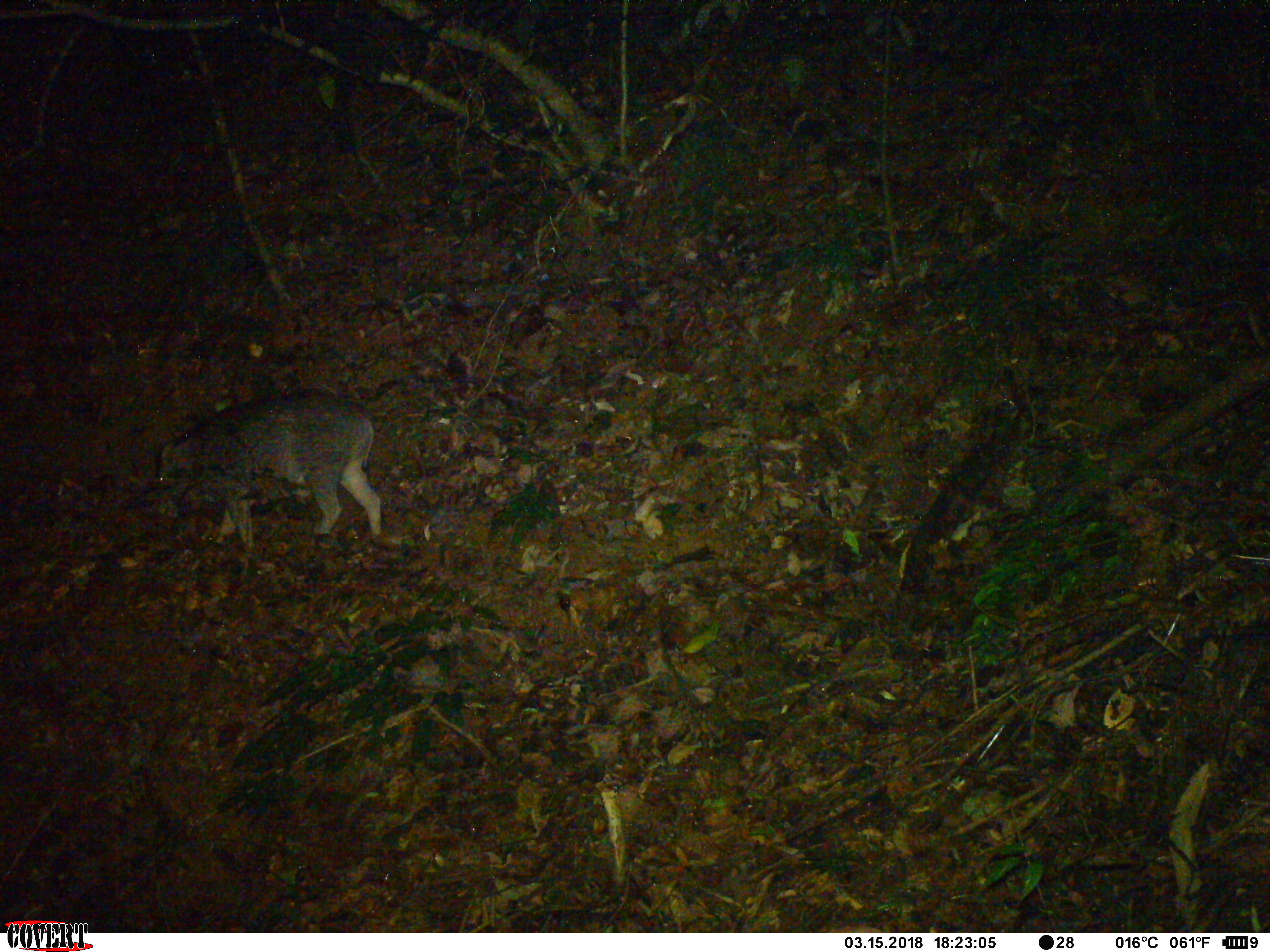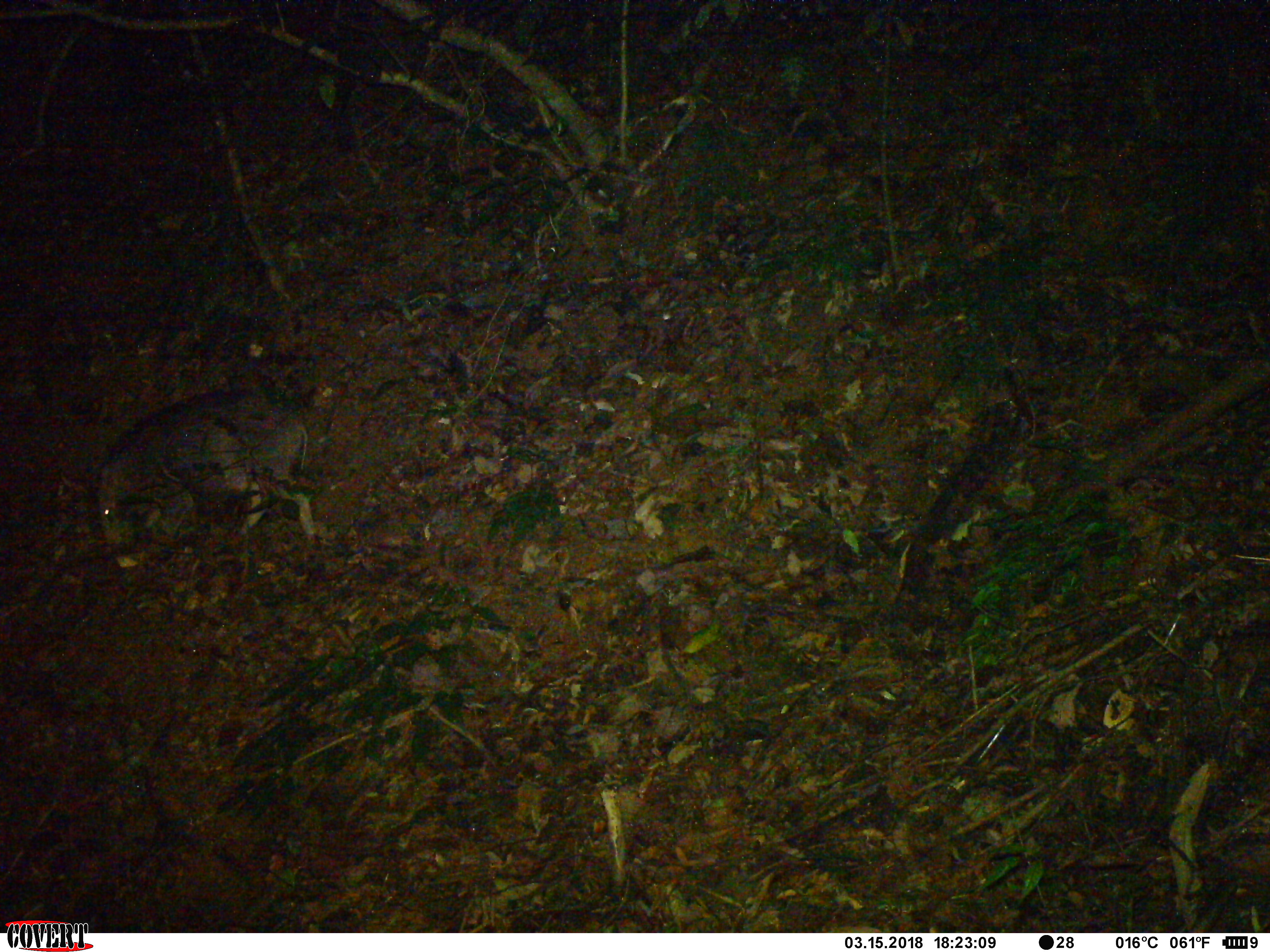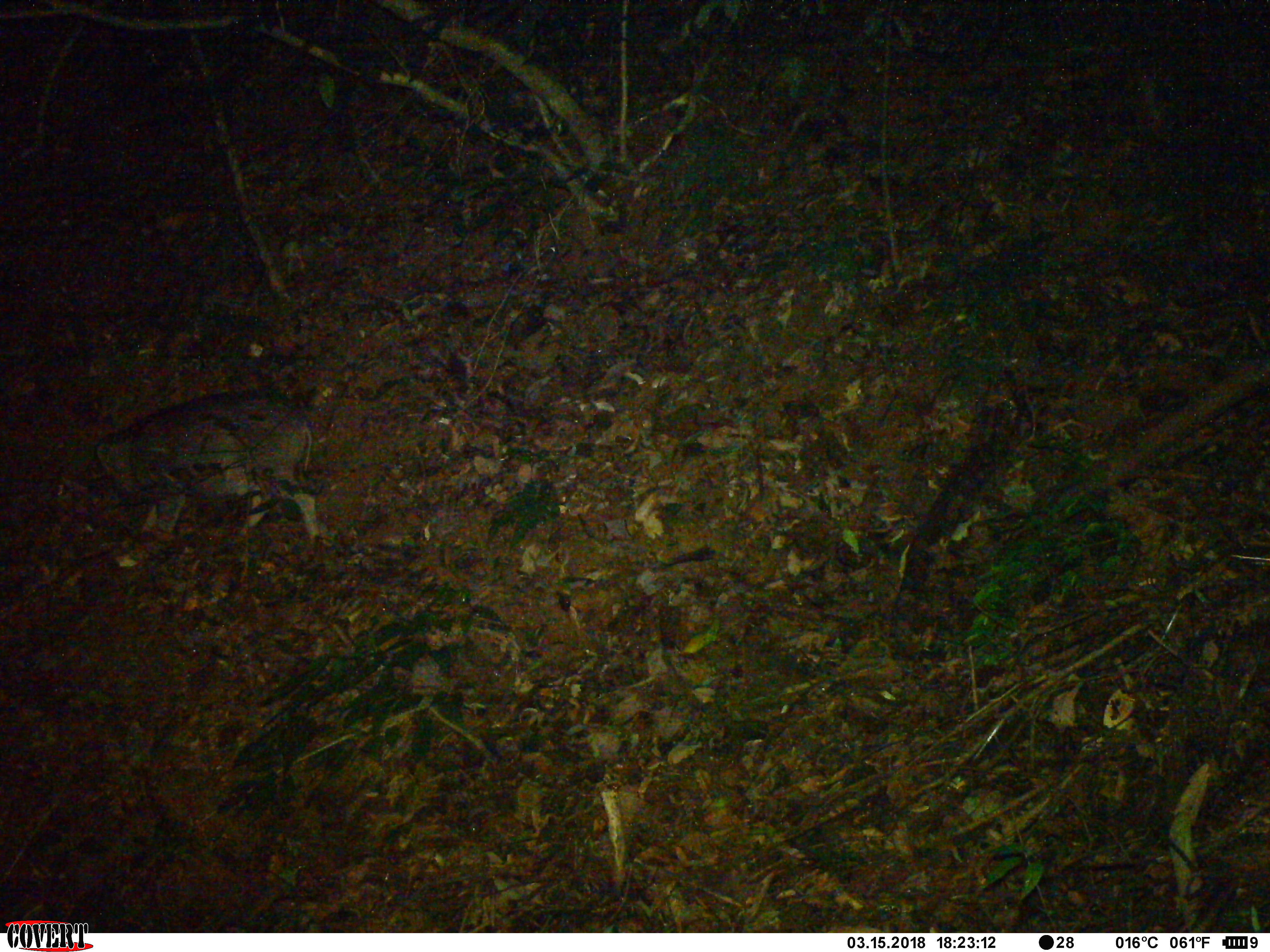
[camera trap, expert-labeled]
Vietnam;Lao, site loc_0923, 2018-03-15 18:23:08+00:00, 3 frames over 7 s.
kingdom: Animalia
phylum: Chordata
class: Mammalia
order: Artiodactyla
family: Suidae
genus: Sus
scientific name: Sus scrofa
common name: eurasian wild pig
Eurasian wild pig (Sus scrofa). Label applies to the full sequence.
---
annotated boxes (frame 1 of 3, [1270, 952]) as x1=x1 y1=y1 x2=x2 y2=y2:
eurasian wild pig: x1=157 y1=387 x2=383 y2=553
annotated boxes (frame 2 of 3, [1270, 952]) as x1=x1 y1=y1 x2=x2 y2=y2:
eurasian wild pig: x1=94 y1=386 x2=320 y2=545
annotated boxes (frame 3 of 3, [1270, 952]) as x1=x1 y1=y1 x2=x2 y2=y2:
eurasian wild pig: x1=82 y1=390 x2=333 y2=548